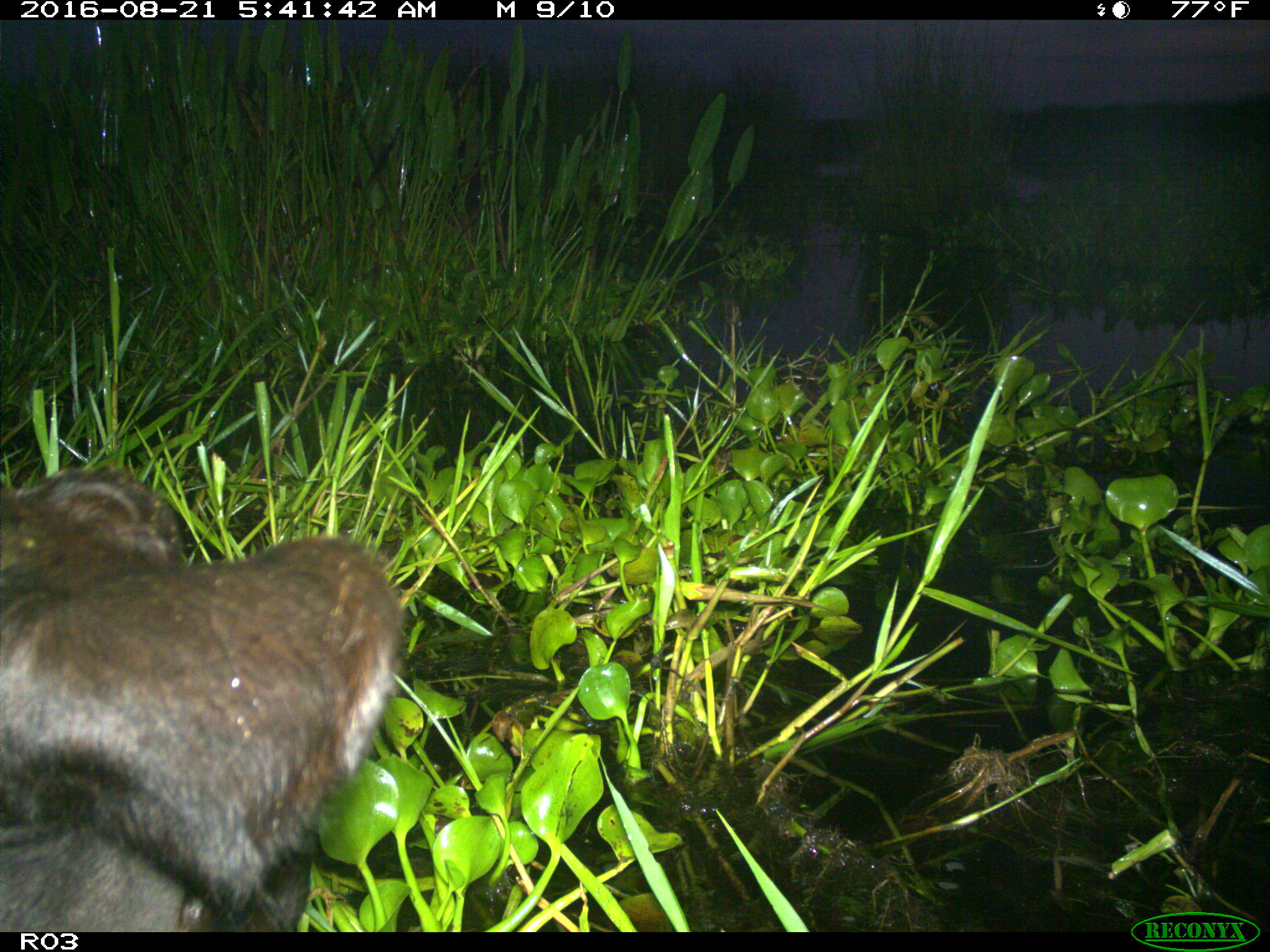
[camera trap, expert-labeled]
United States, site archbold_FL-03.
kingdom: Animalia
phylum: Chordata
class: Mammalia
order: Artiodactyla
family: Bovidae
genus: Bos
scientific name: Bos taurus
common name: domestic cow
Bos taurus (domestic cow).